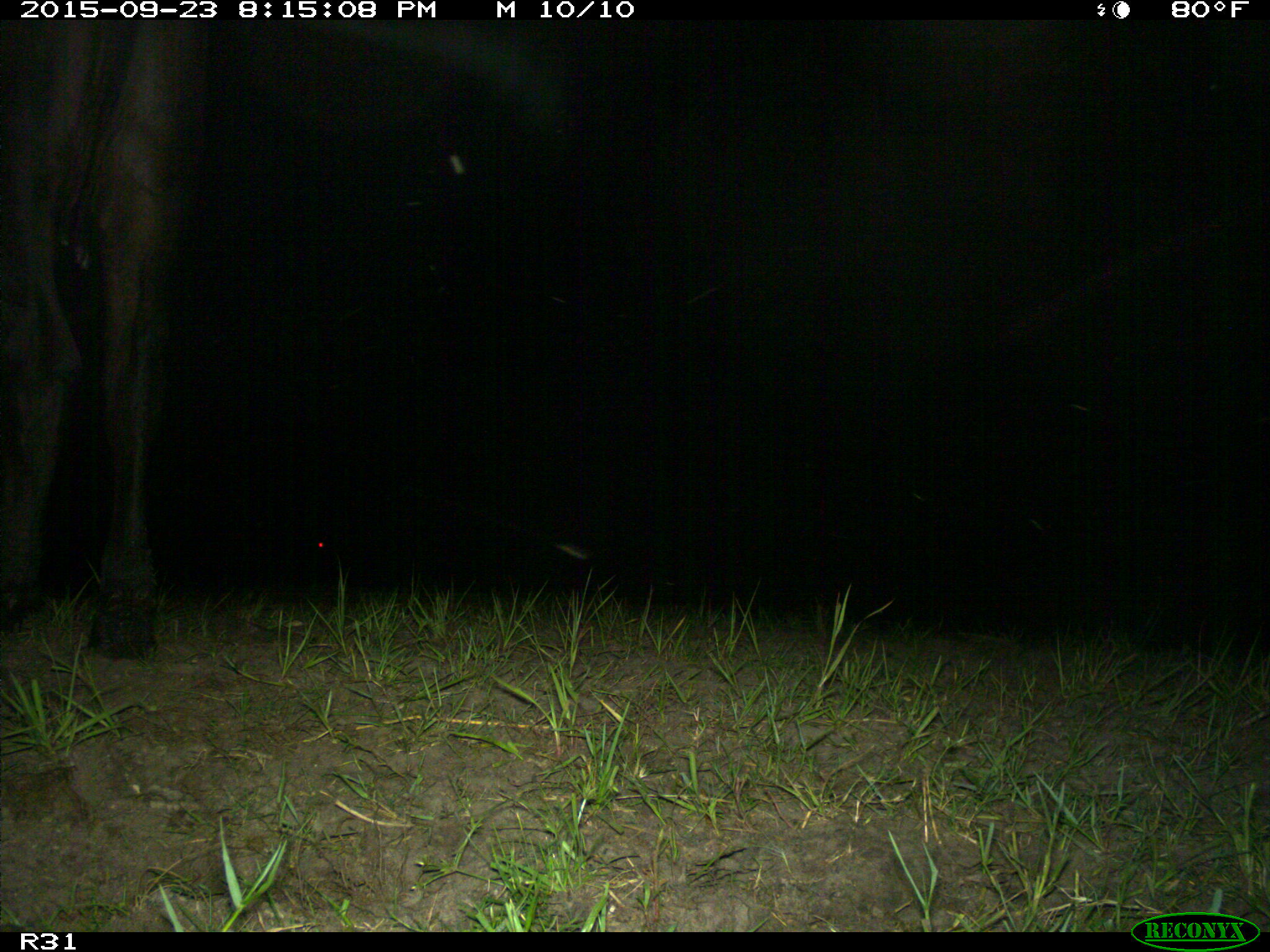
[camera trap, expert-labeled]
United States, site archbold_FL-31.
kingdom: Animalia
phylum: Chordata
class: Mammalia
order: Artiodactyla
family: Bovidae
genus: Bos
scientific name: Bos taurus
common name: domestic cow